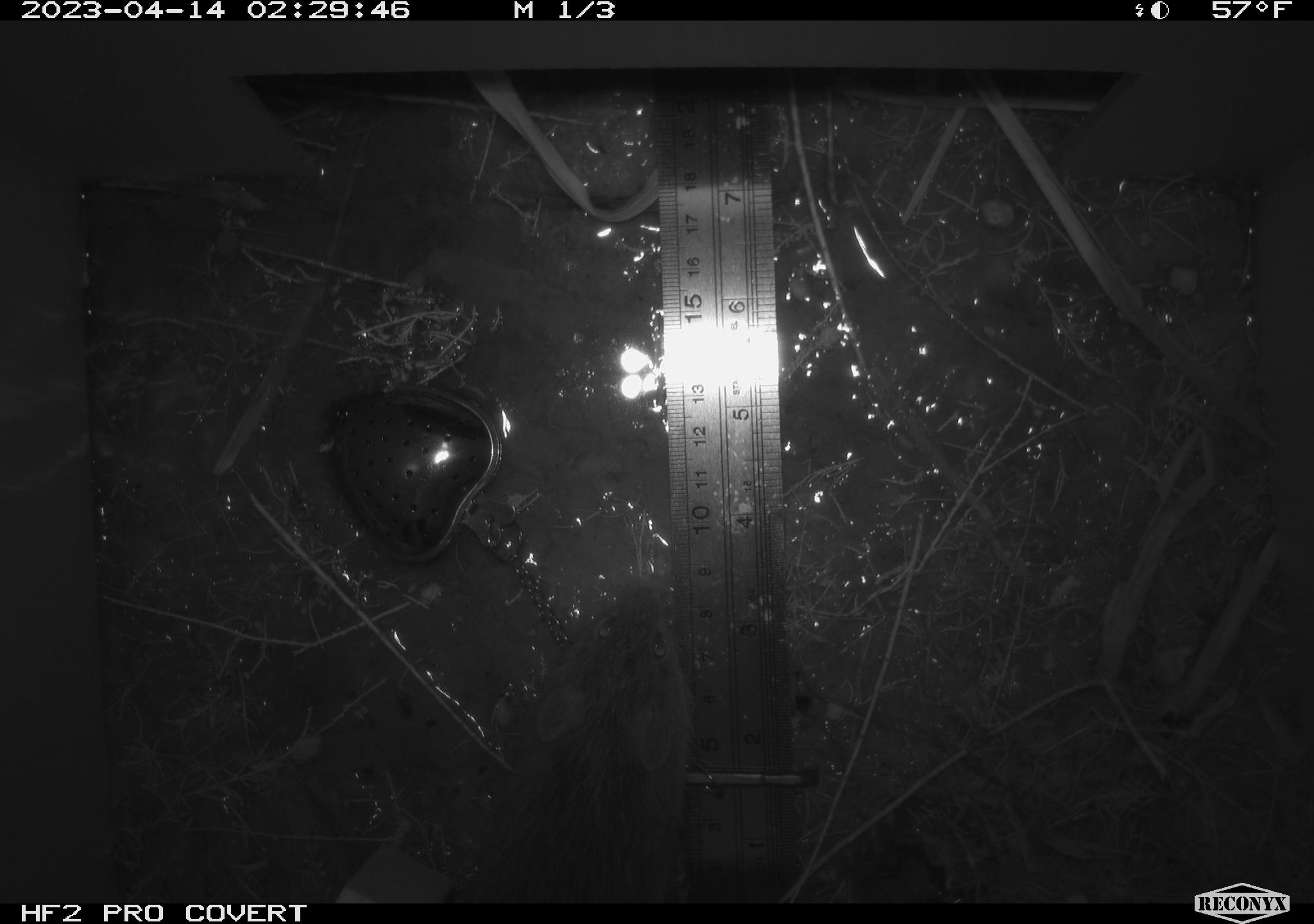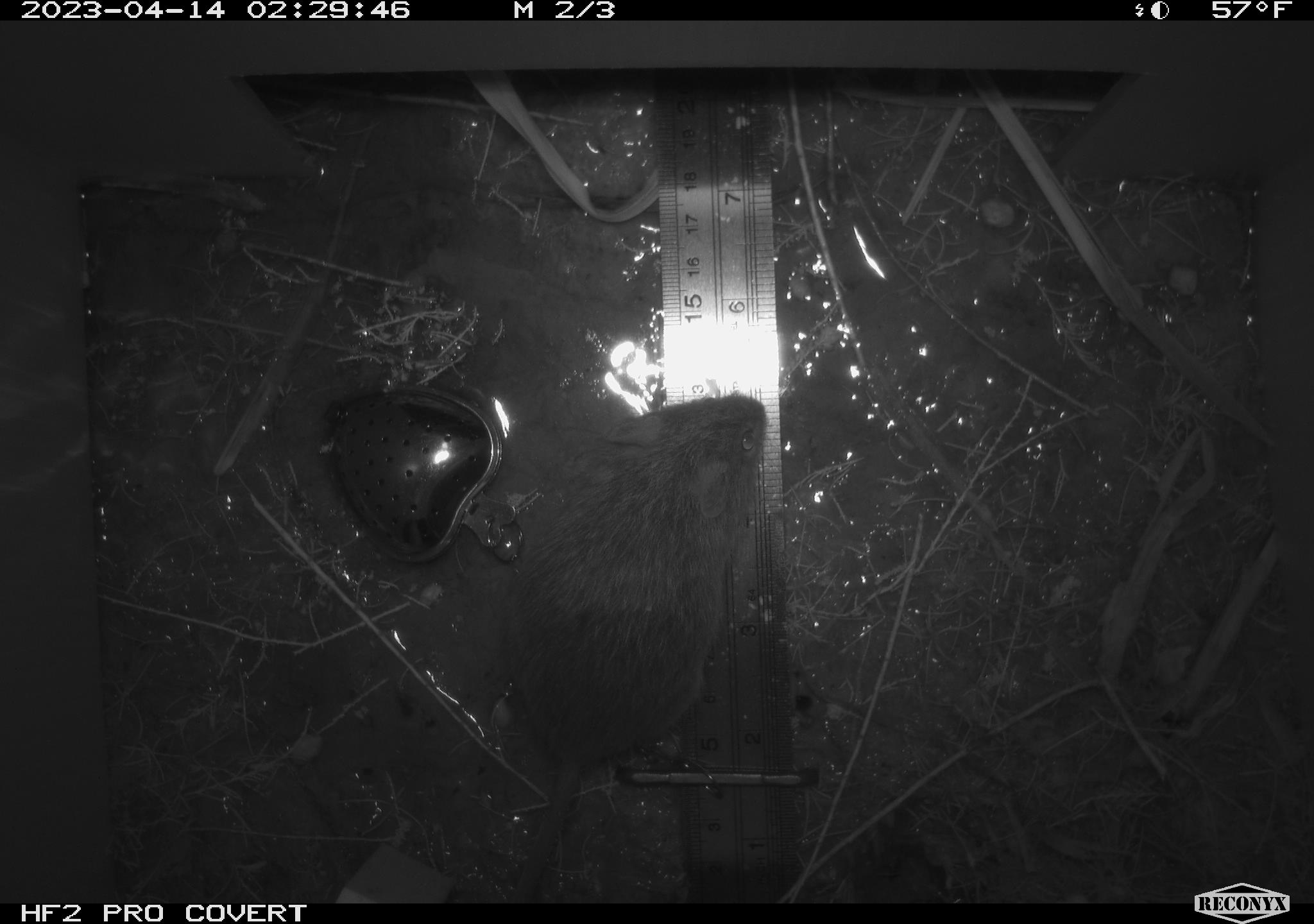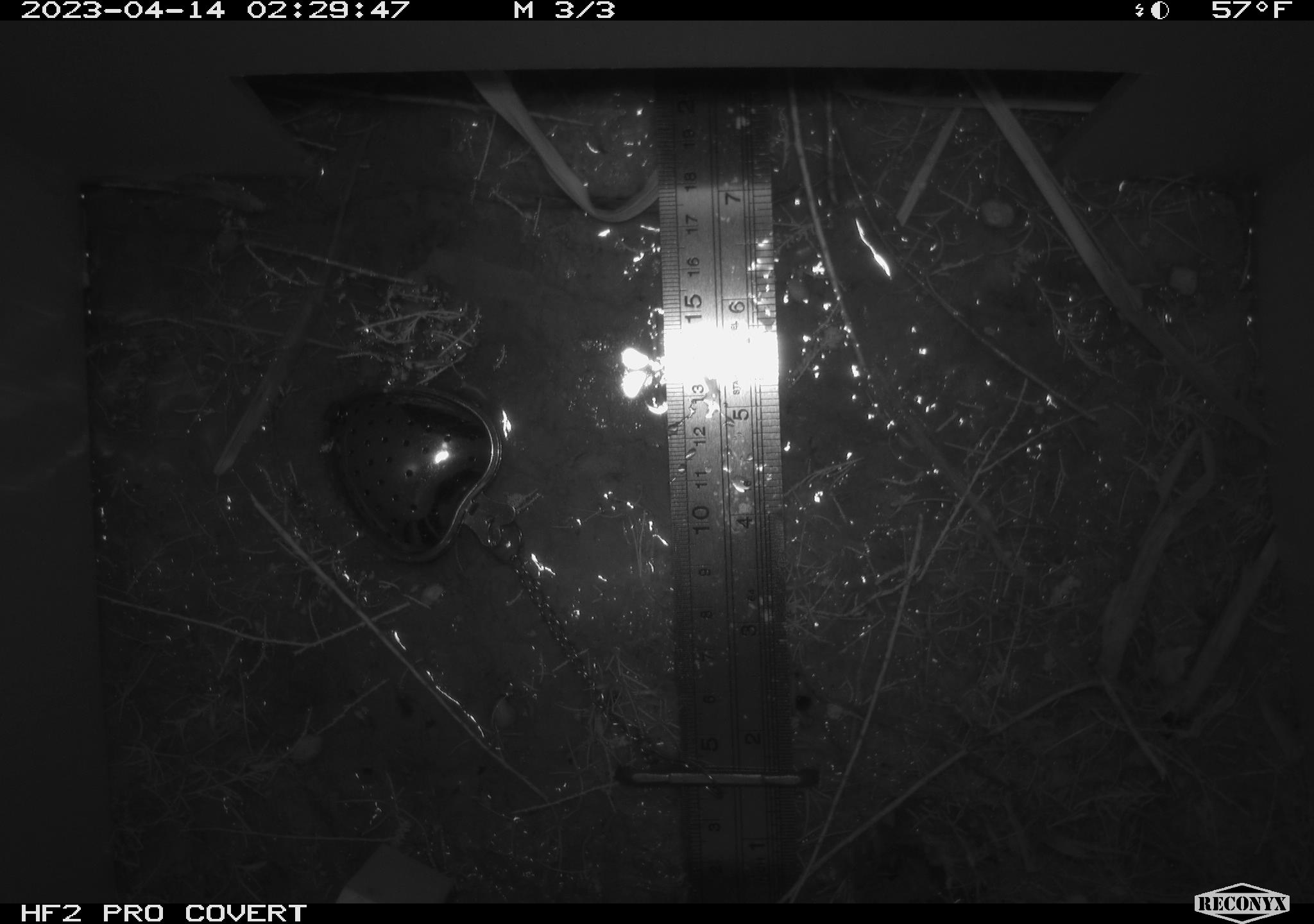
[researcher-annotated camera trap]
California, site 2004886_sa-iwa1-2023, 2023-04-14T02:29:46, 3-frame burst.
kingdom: Animalia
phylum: Chordata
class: Mammalia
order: Rodentia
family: Cricetidae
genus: Microtus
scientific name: Microtus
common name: meadow vole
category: microtus species